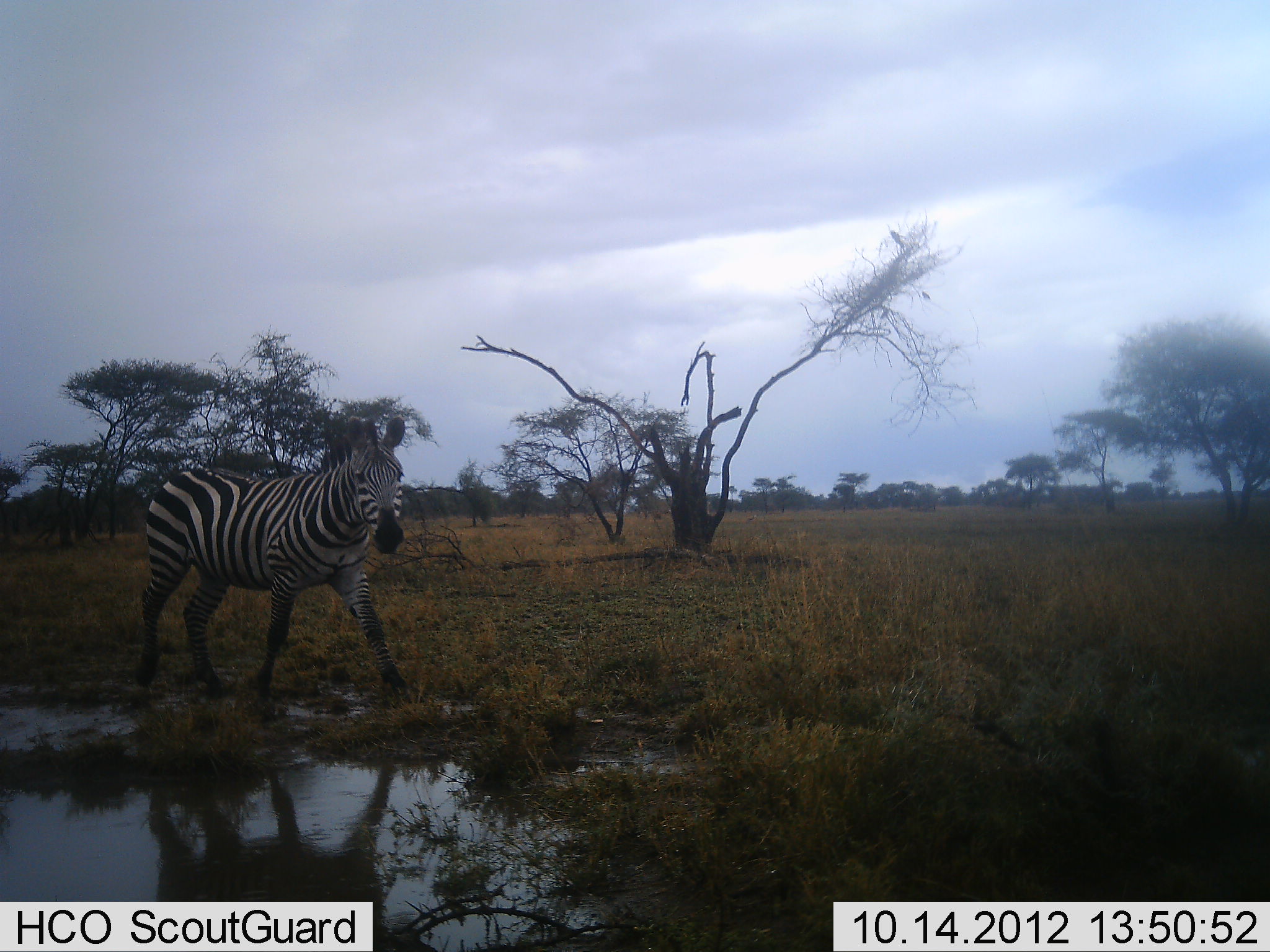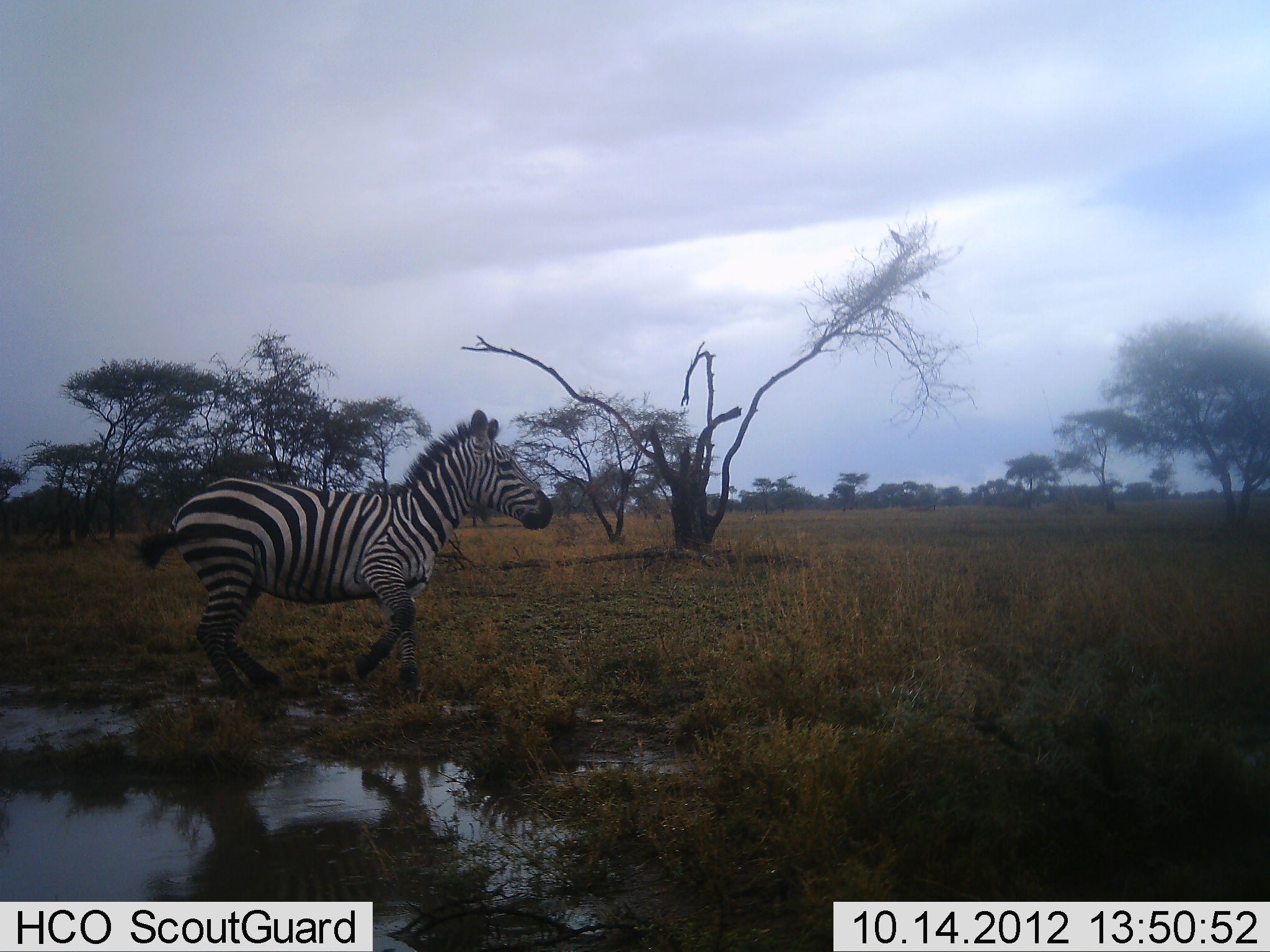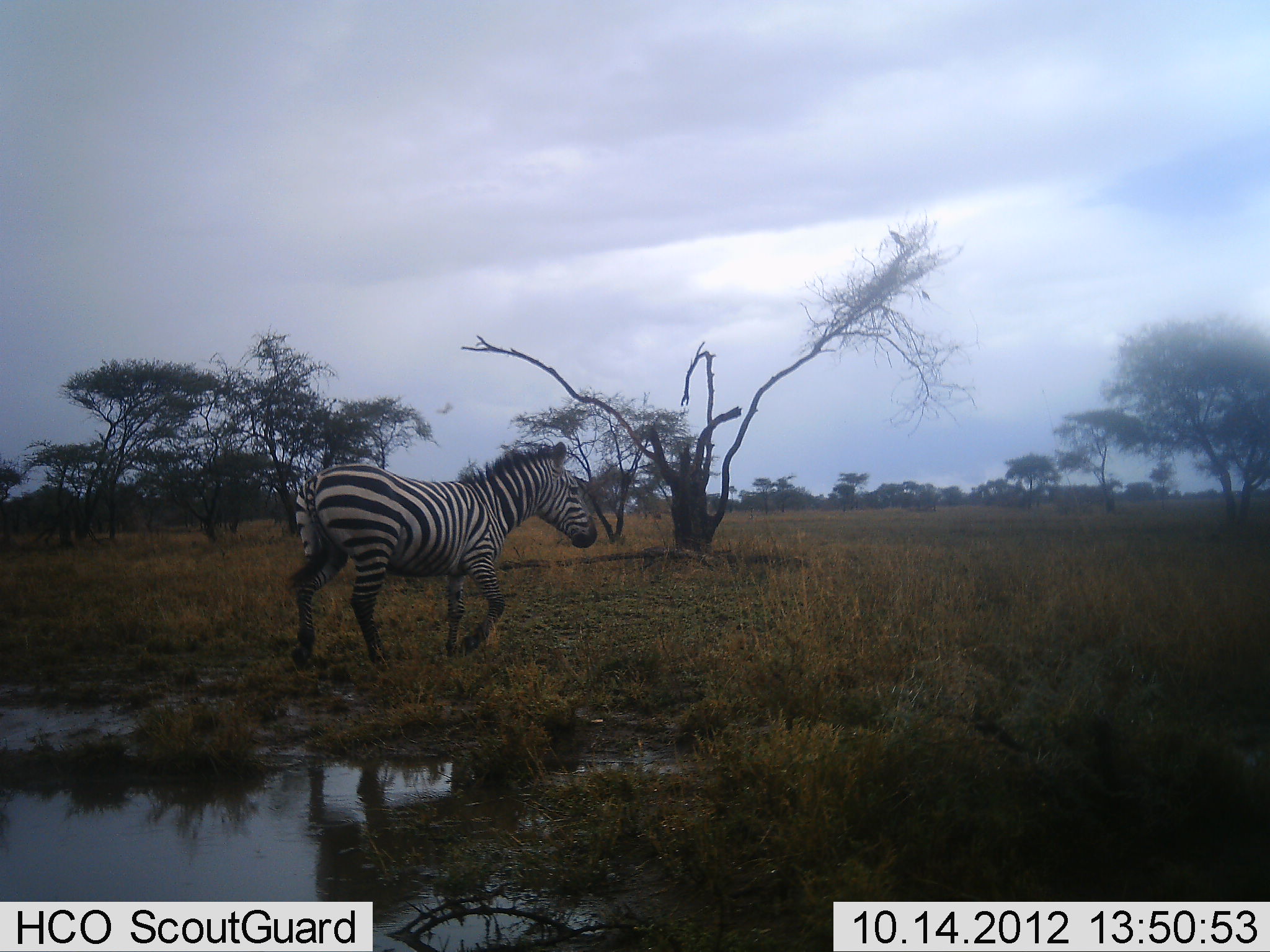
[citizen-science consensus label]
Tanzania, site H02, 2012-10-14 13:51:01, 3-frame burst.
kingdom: Animalia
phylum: Chordata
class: Mammalia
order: Perissodactyla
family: Equidae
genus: Equus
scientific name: Equus quagga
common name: plains zebra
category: zebra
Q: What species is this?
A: Zebra (plains zebra) (Equus quagga).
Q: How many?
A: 1.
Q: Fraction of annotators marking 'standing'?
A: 0%.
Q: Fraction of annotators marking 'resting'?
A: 0%.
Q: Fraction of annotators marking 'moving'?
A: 100%.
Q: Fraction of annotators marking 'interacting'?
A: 0%.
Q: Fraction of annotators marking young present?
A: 0%.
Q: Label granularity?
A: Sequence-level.